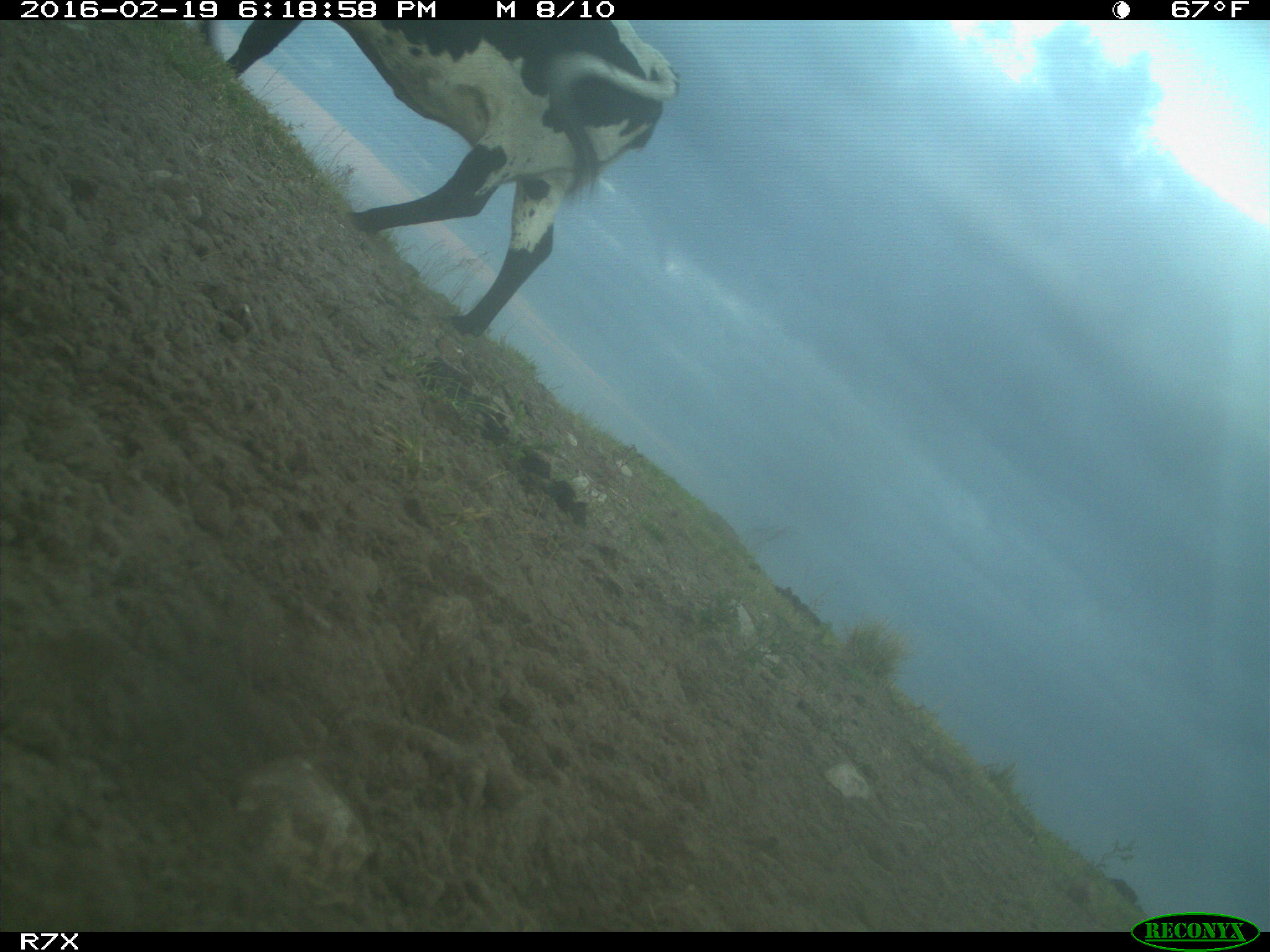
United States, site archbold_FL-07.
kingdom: Animalia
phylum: Chordata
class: Mammalia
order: Artiodactyla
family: Bovidae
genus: Bos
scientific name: Bos taurus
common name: domestic cow